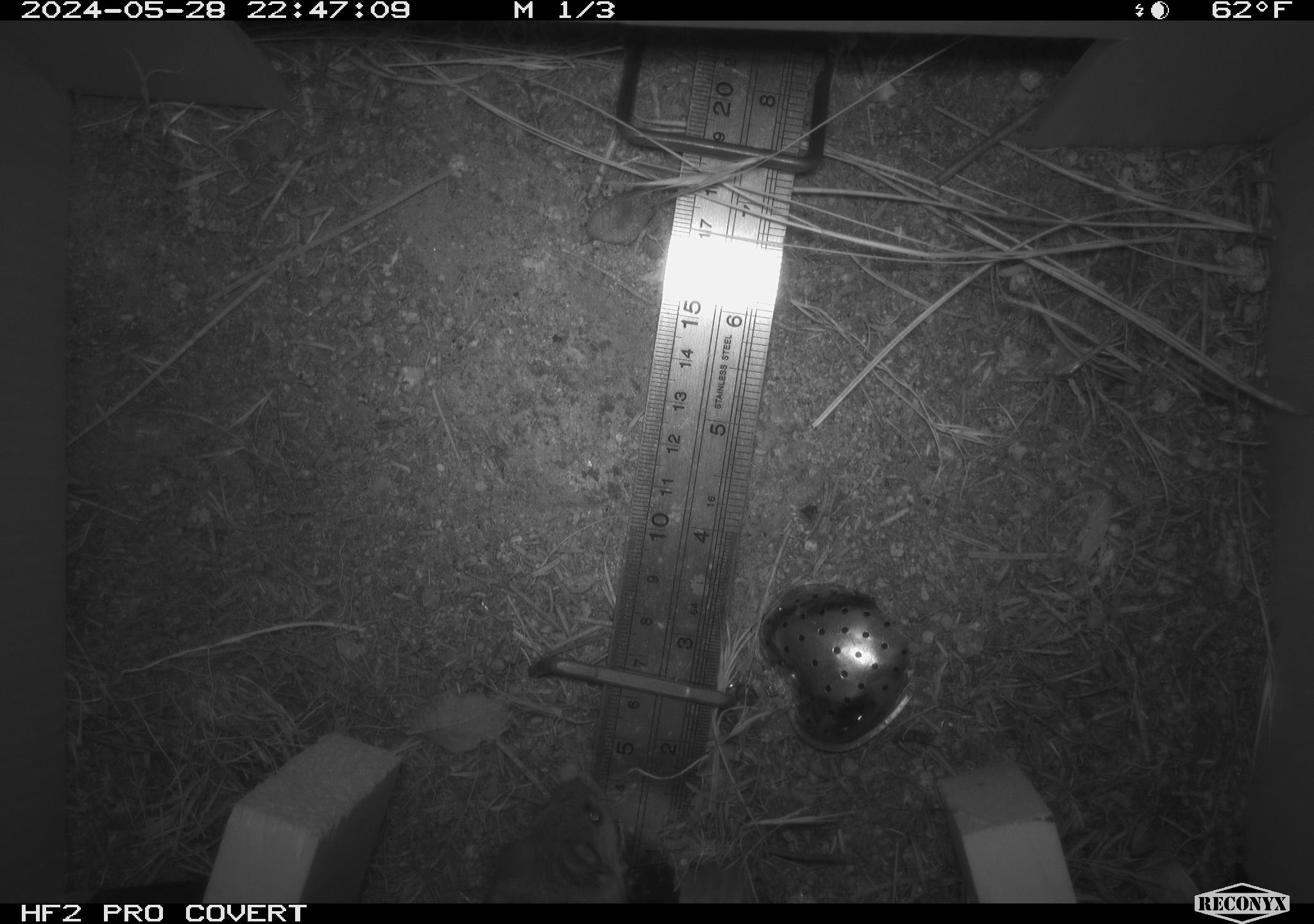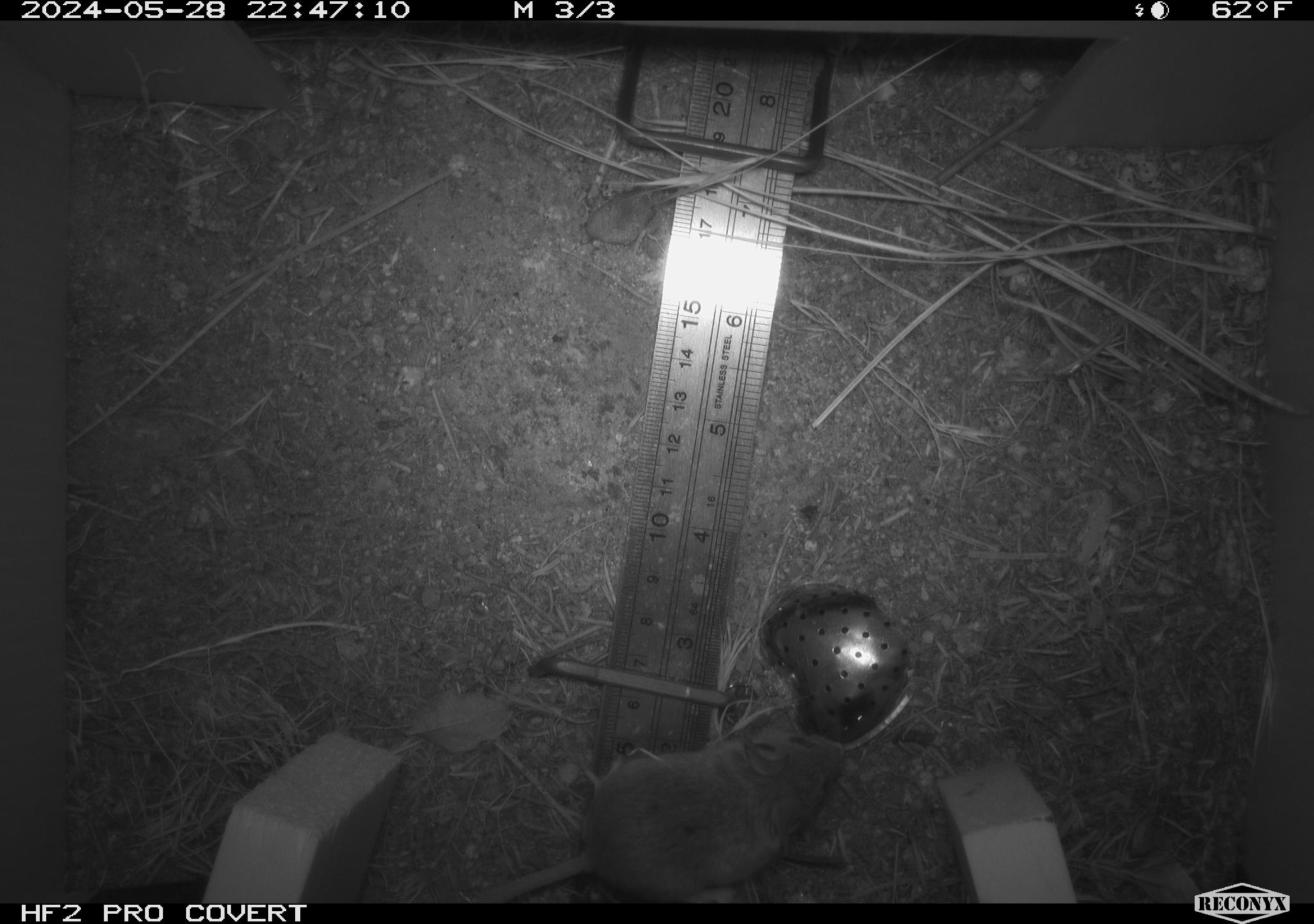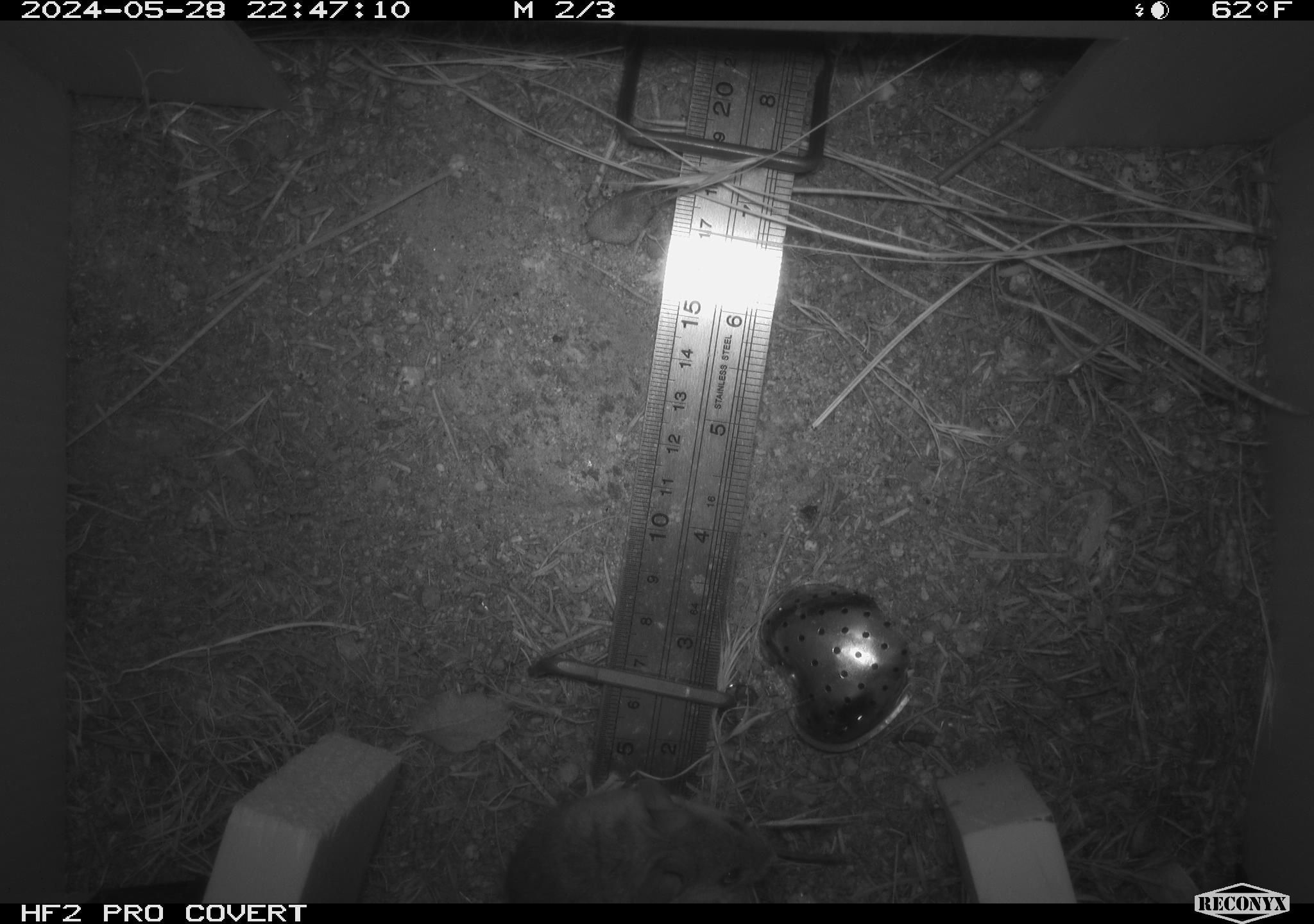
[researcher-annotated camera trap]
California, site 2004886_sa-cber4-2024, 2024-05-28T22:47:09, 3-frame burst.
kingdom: Animalia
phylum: Chordata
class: Mammalia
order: Rodentia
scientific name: Rodentia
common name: mouse species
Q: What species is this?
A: Mouse species (Rodentia).